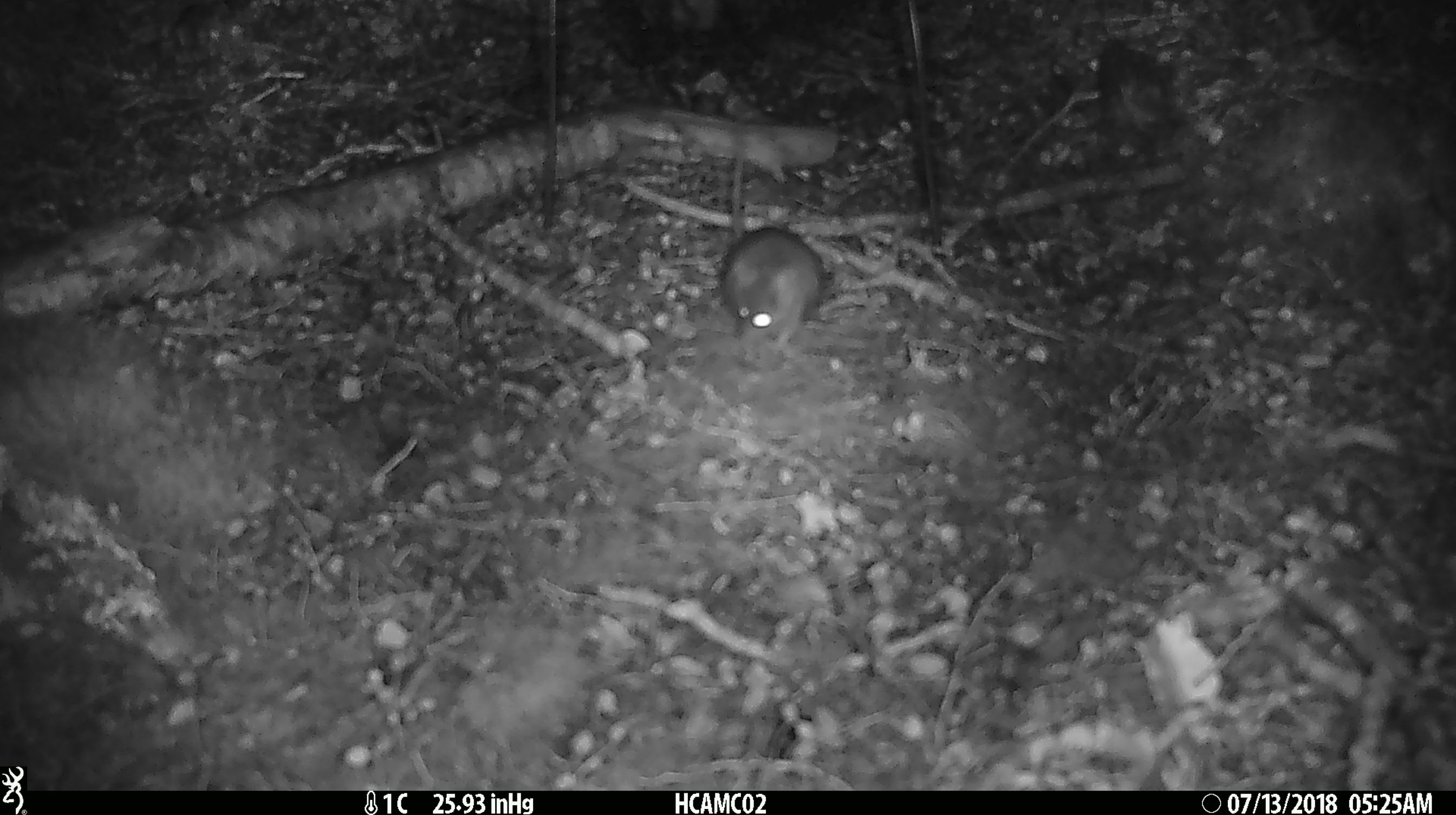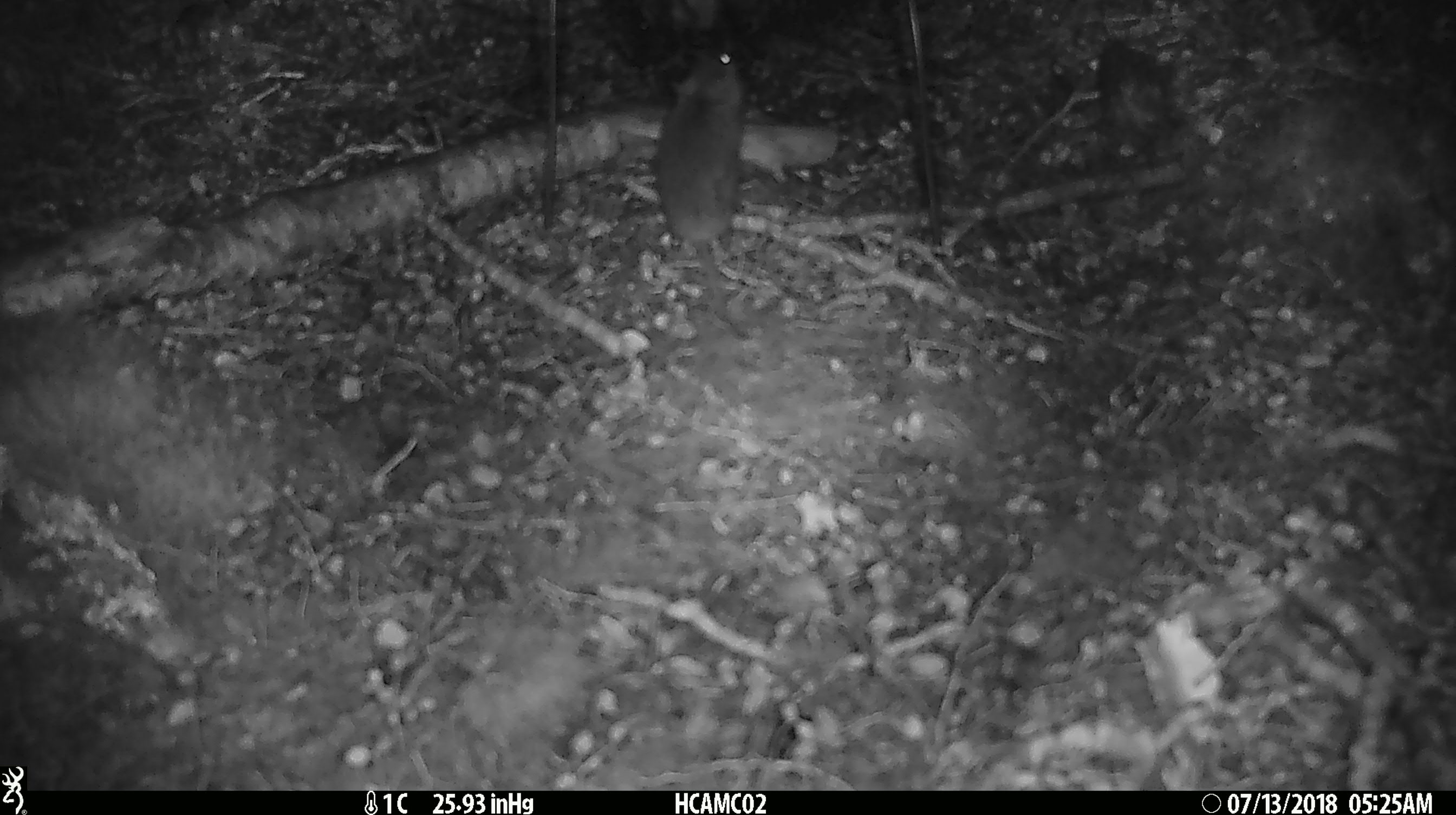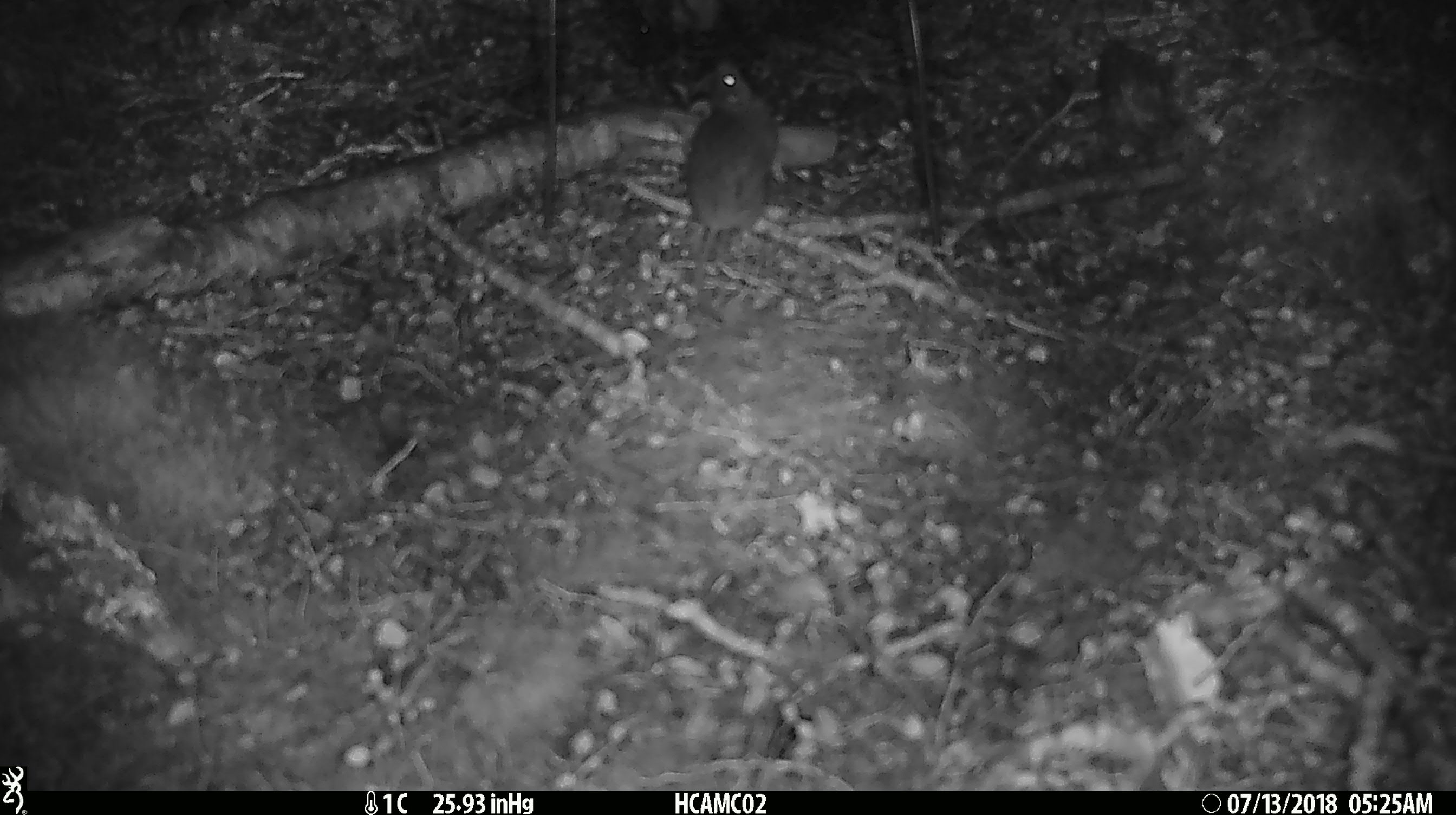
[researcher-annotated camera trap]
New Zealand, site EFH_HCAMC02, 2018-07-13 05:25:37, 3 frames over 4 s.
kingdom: Animalia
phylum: Chordata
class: Mammalia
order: Rodentia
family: Muridae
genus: Mus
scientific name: Mus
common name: mouse